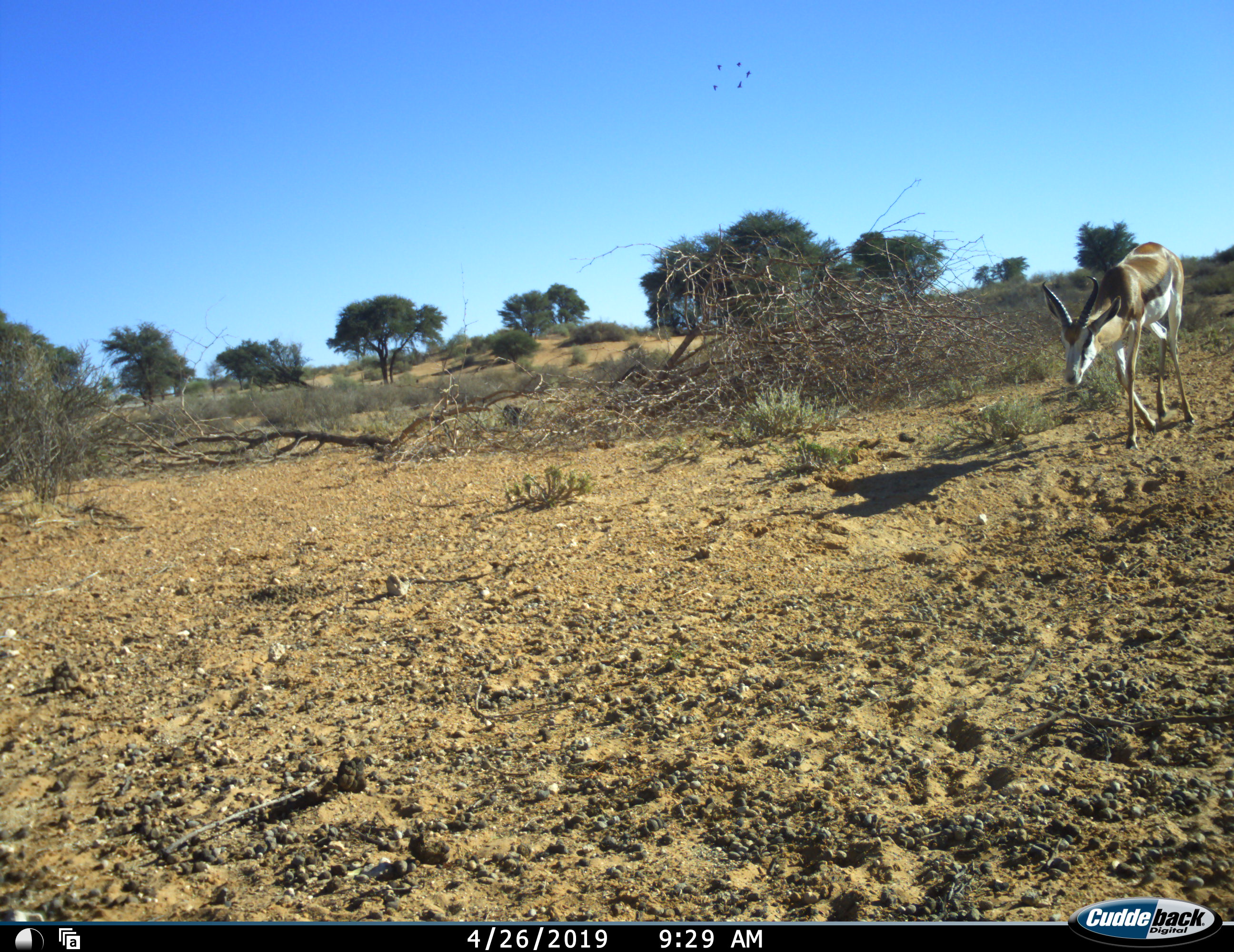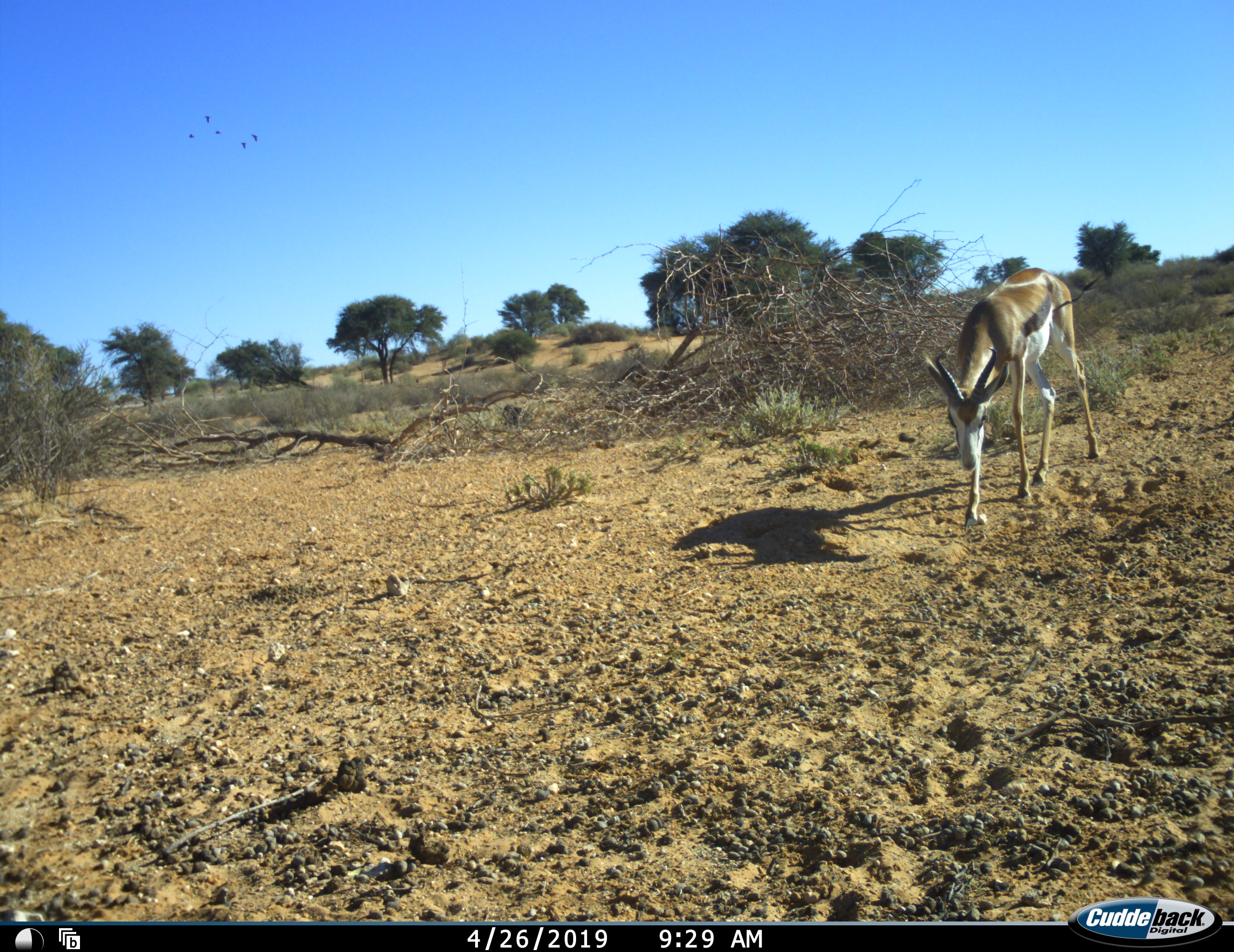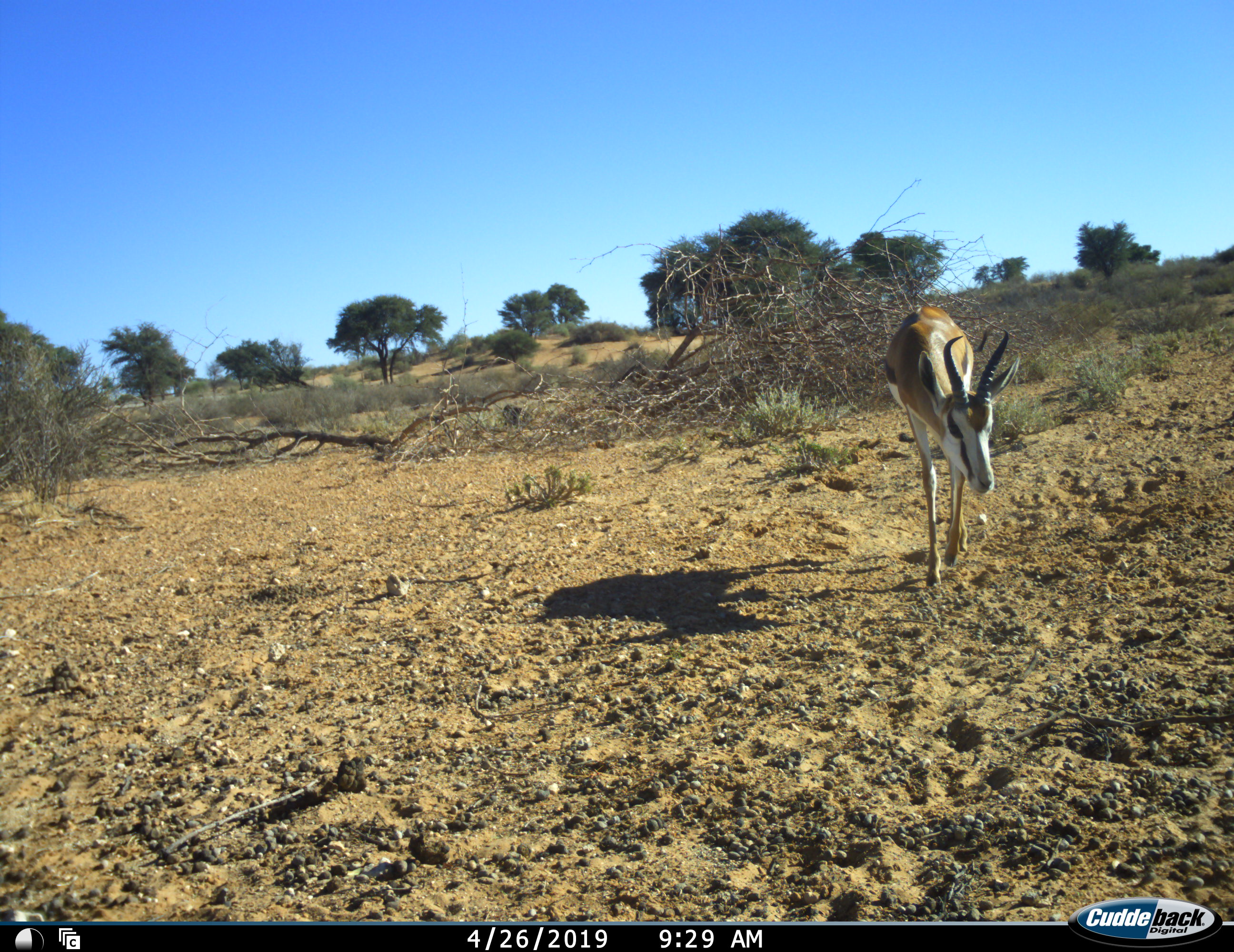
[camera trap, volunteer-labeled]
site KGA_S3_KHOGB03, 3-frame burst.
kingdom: Animalia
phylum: Chordata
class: Mammalia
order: Artiodactyla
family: Bovidae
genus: Antidorcas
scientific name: Antidorcas marsupialis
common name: springbok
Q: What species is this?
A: Springbok (Antidorcas marsupialis).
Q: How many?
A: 1.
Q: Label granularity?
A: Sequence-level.